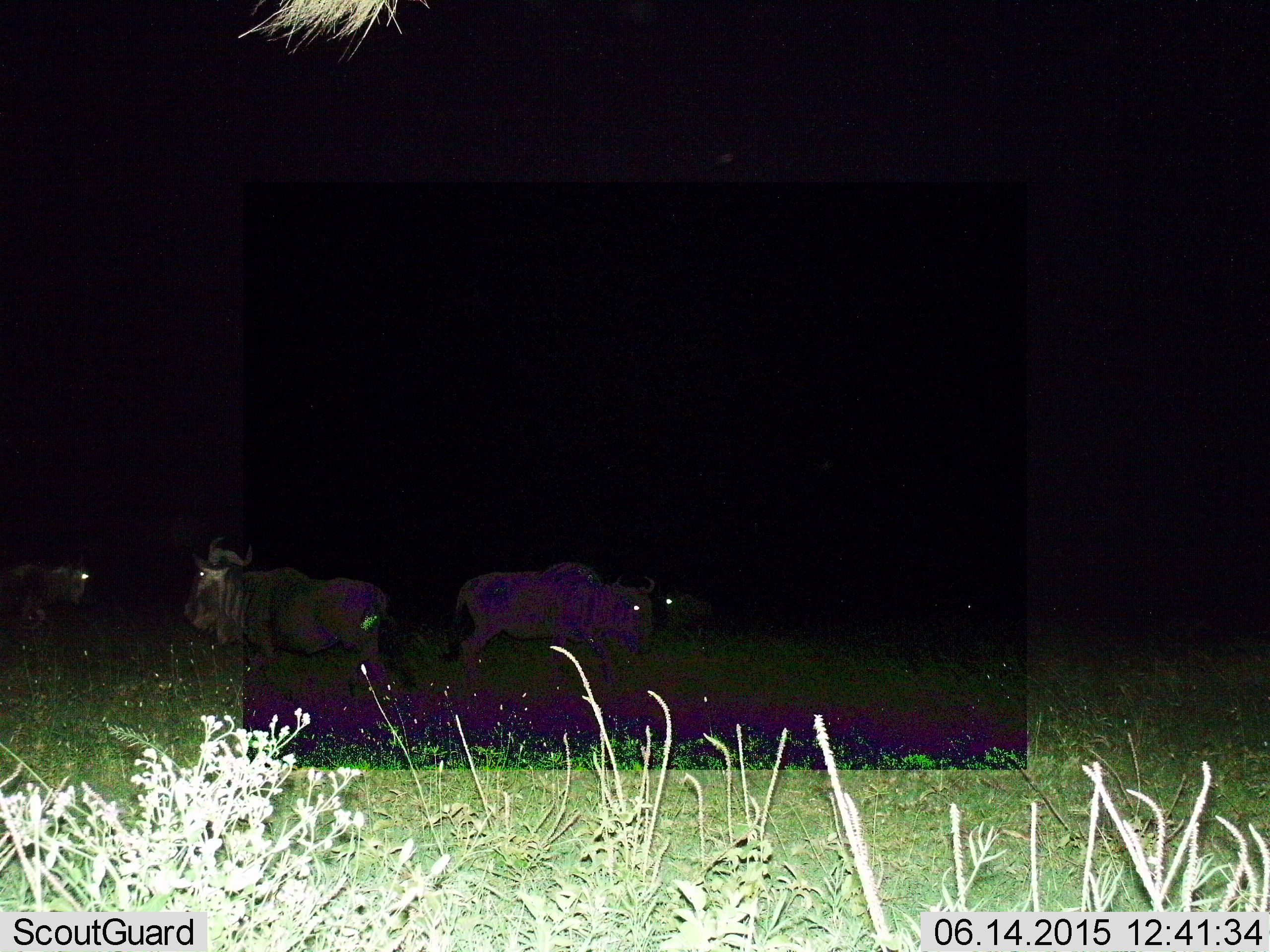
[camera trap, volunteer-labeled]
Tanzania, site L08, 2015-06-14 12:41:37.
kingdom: Animalia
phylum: Chordata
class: Mammalia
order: Artiodactyla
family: Bovidae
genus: Connochaetes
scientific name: Connochaetes taurinus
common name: blue wildebeest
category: wildebeest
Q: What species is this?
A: Wildebeest (blue wildebeest) (Connochaetes taurinus).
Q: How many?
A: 4.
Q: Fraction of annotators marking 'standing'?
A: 90%.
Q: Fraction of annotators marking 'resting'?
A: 10%.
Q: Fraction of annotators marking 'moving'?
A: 20%.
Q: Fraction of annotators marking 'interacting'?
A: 0%.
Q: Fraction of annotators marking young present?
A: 0%.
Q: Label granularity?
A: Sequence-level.